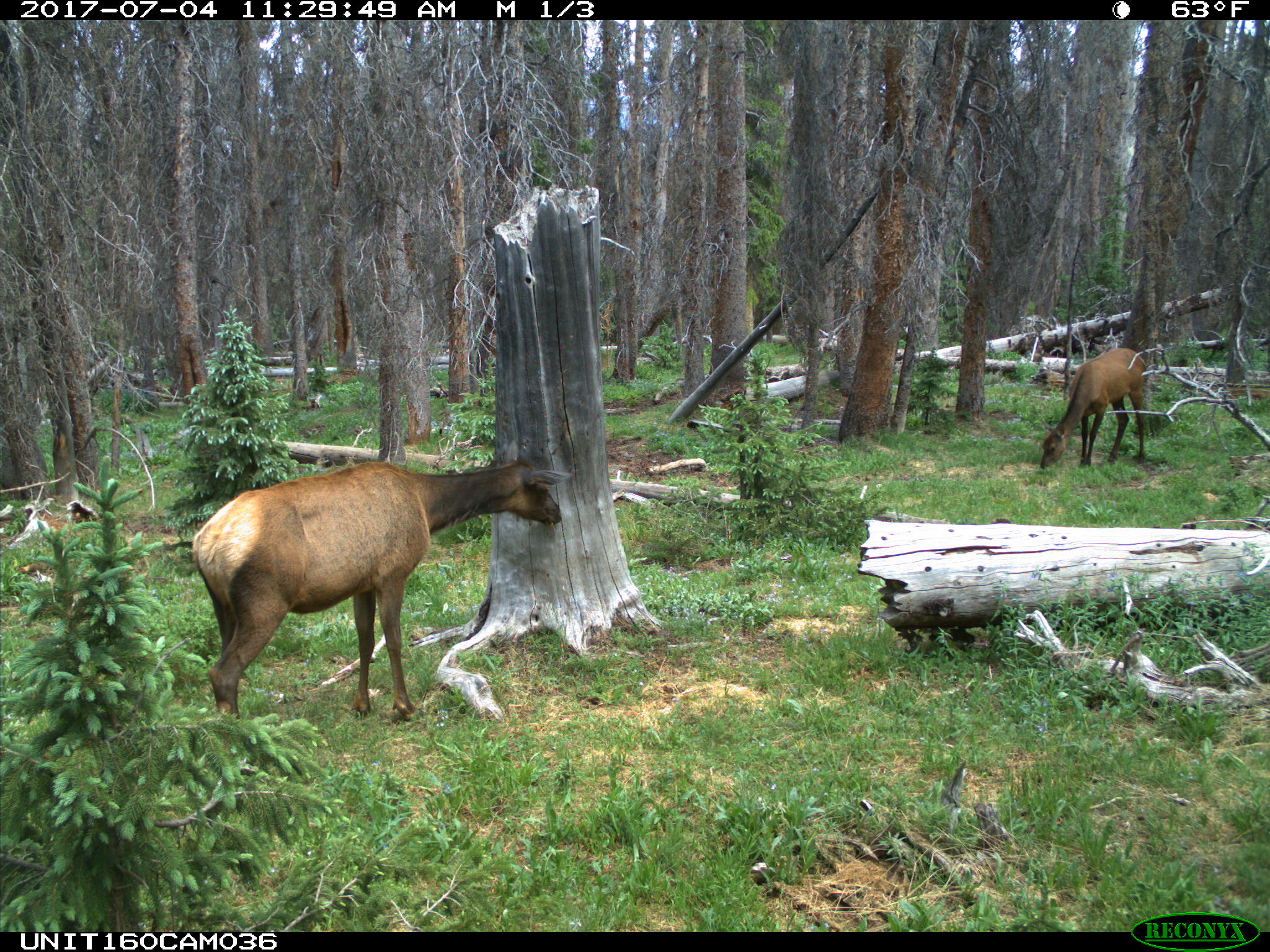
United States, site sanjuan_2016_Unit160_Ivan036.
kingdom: Animalia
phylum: Chordata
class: Mammalia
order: Artiodactyla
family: Cervidae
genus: Cervus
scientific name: Cervus elaphus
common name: red deer